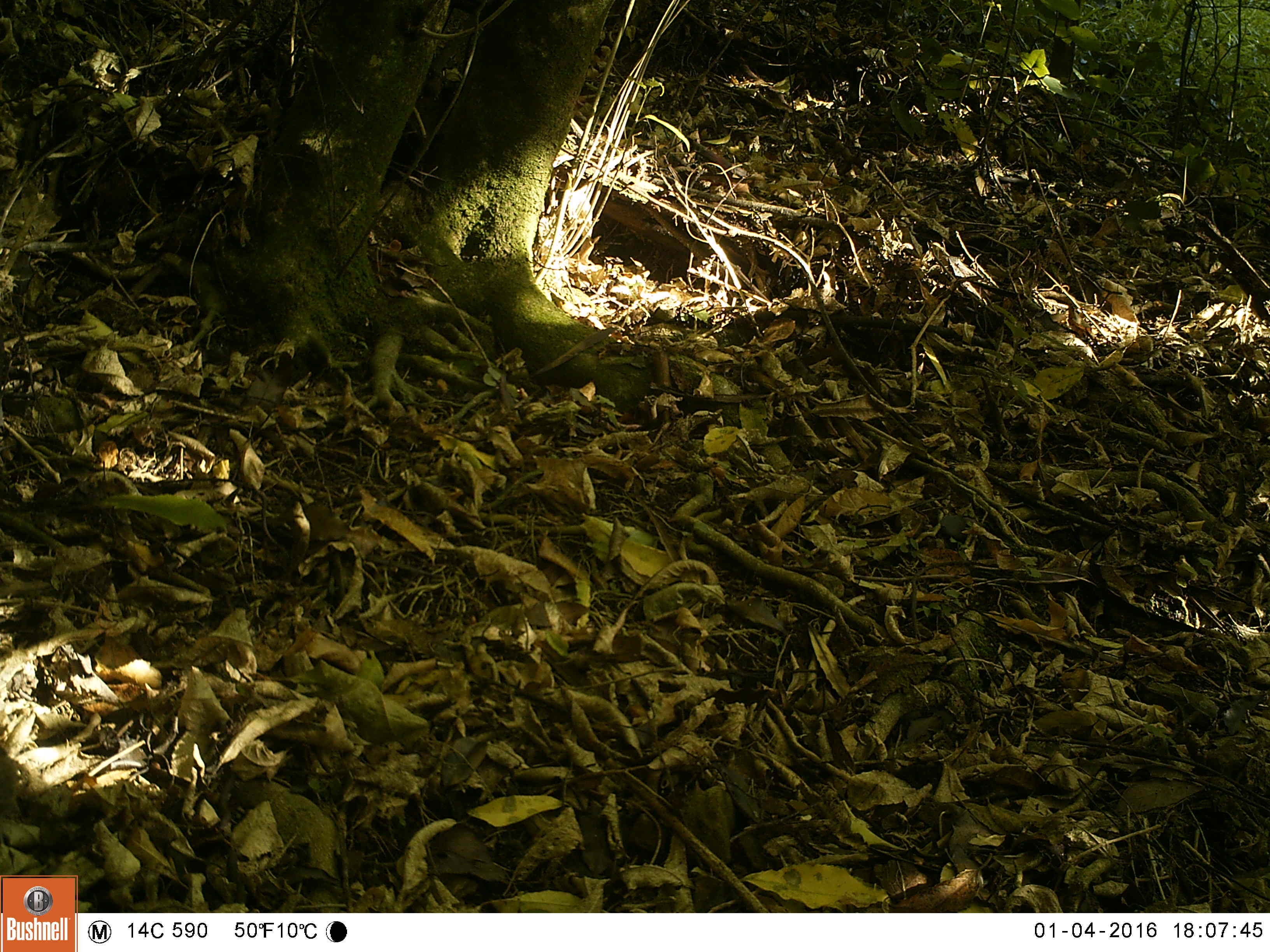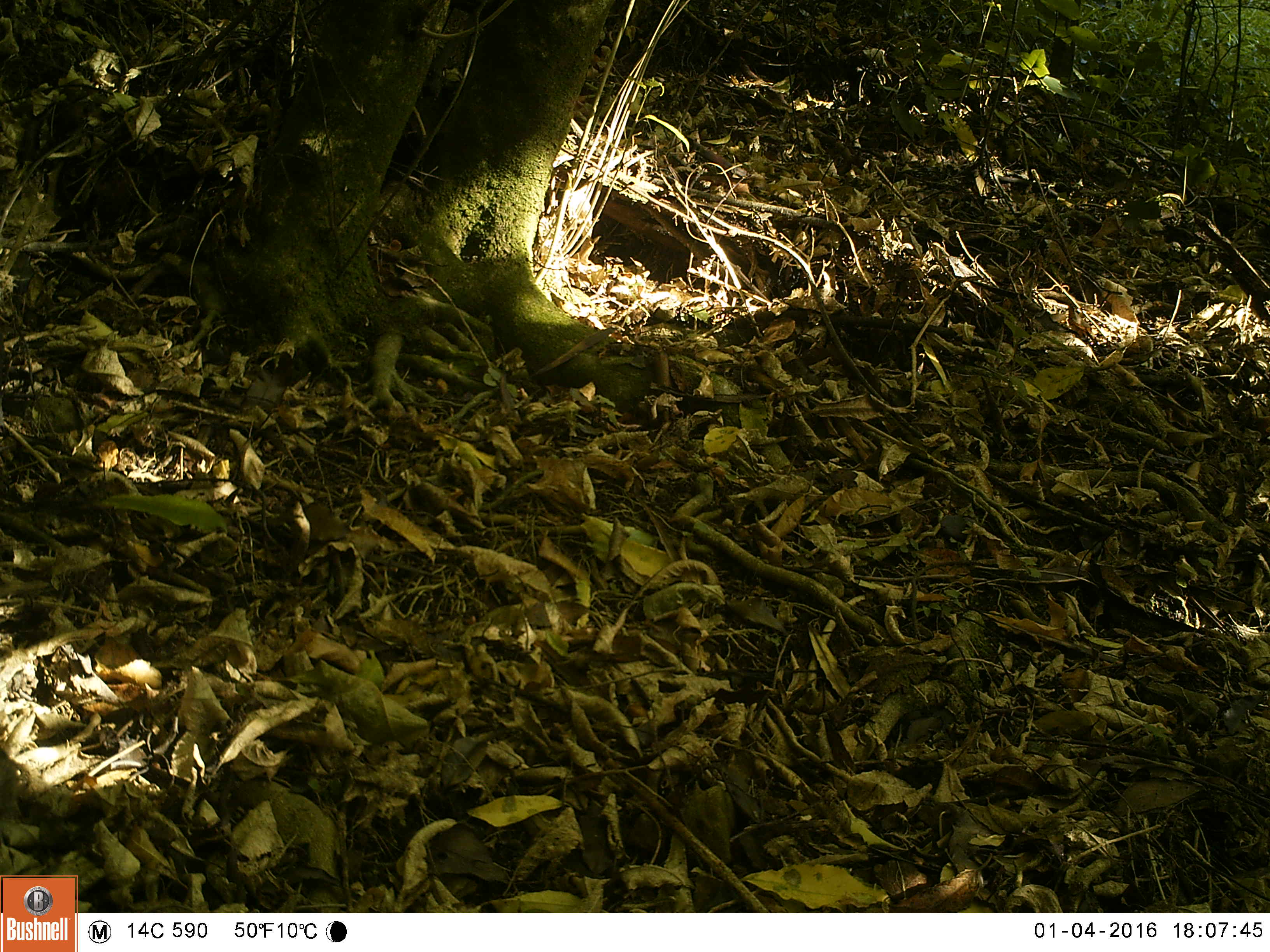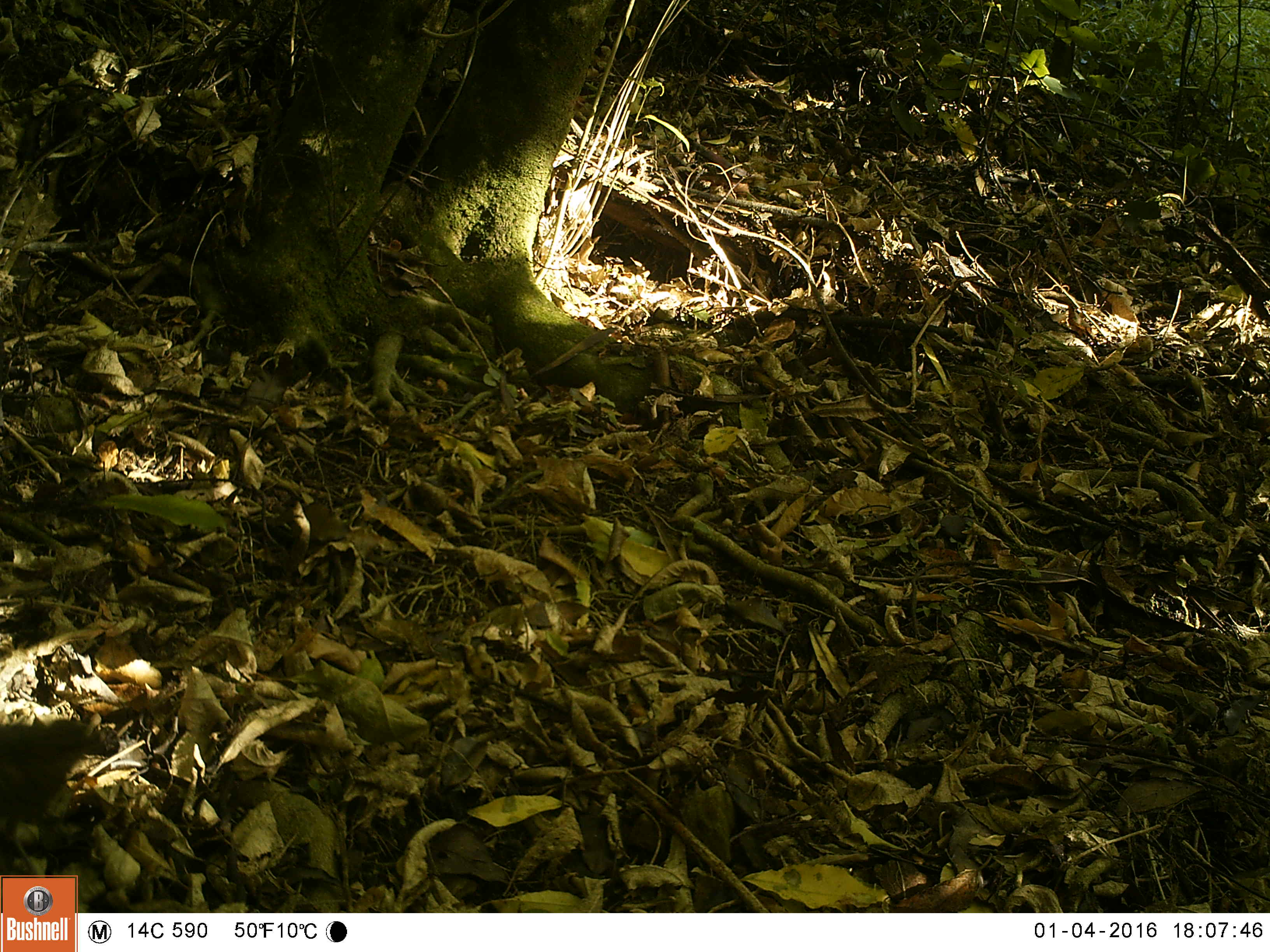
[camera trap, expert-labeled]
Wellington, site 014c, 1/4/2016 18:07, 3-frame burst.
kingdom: Animalia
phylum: Chordata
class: Aves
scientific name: Aves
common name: bird